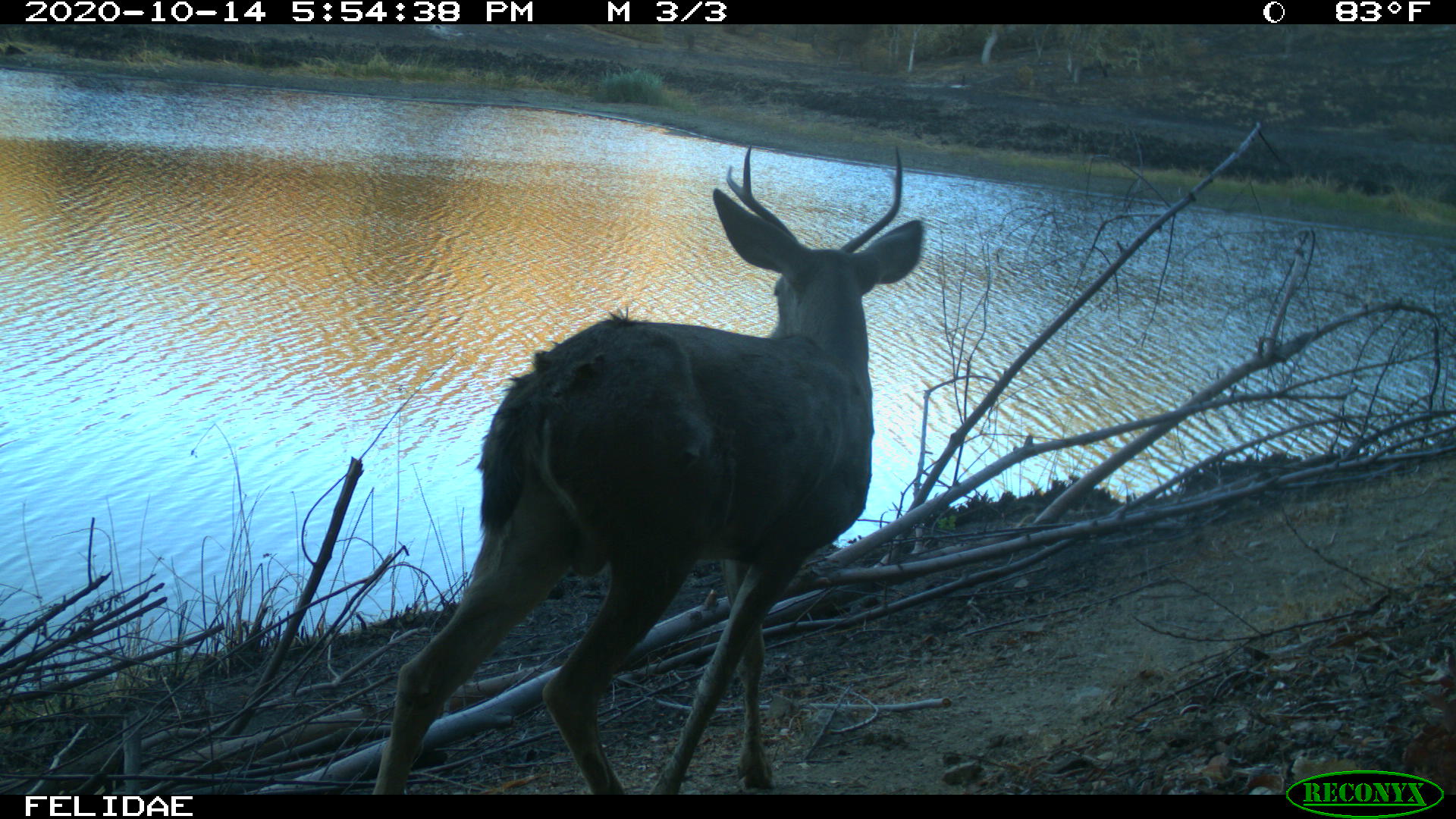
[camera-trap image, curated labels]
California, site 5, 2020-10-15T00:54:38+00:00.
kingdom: Animalia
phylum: Chordata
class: Mammalia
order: Artiodactyla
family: Cervidae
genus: Odocoileus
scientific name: Odocoileus hemionus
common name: mule deer